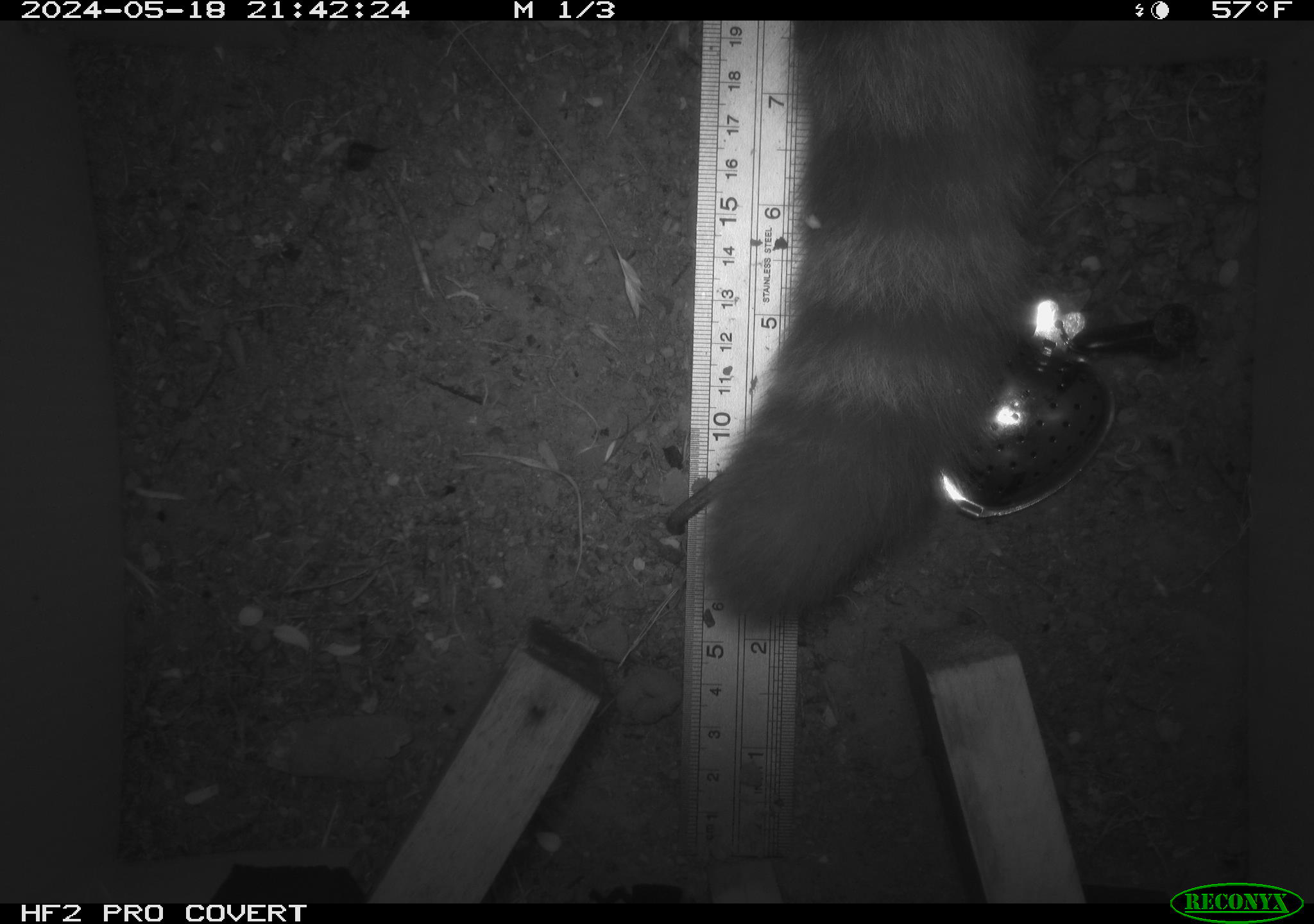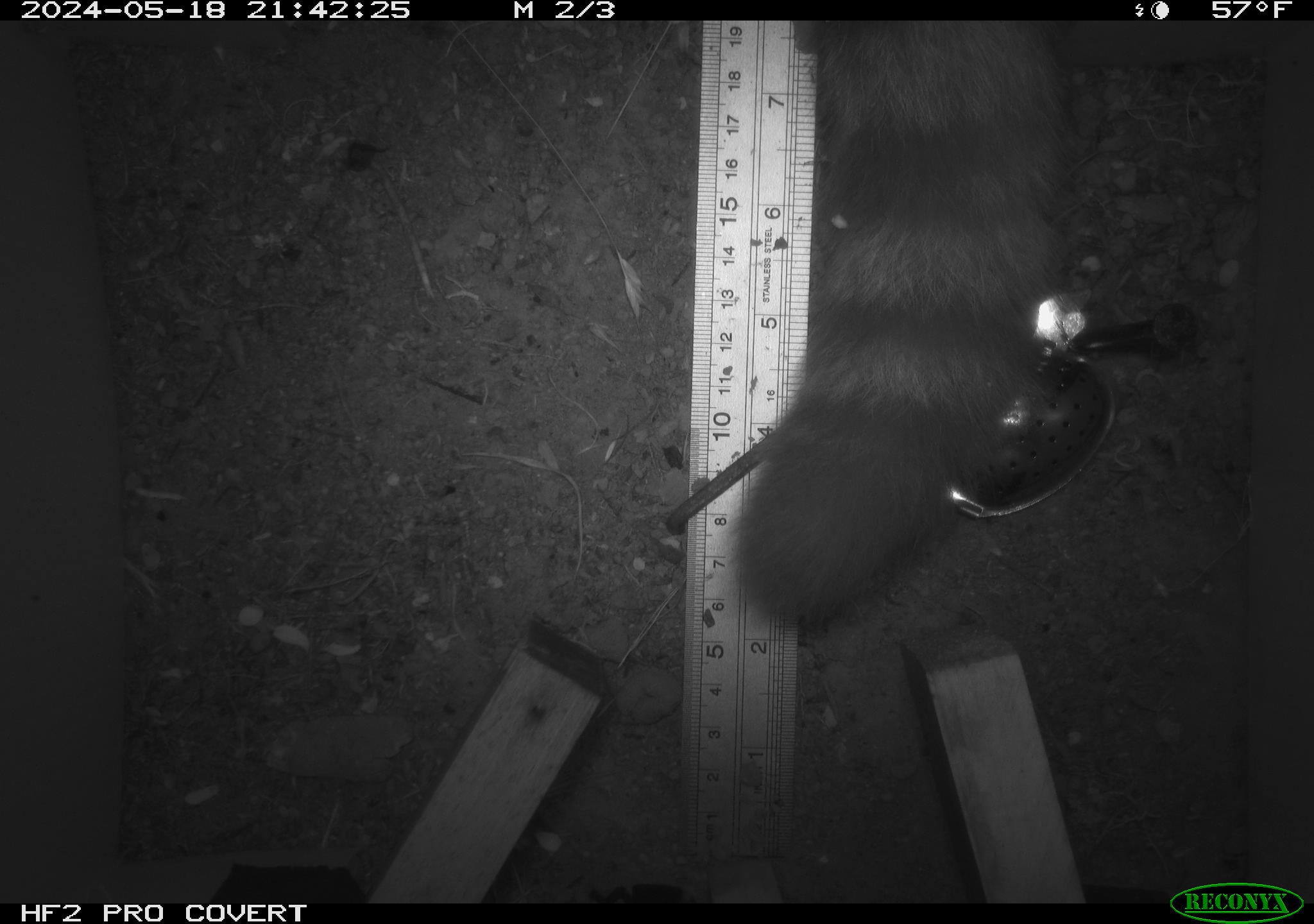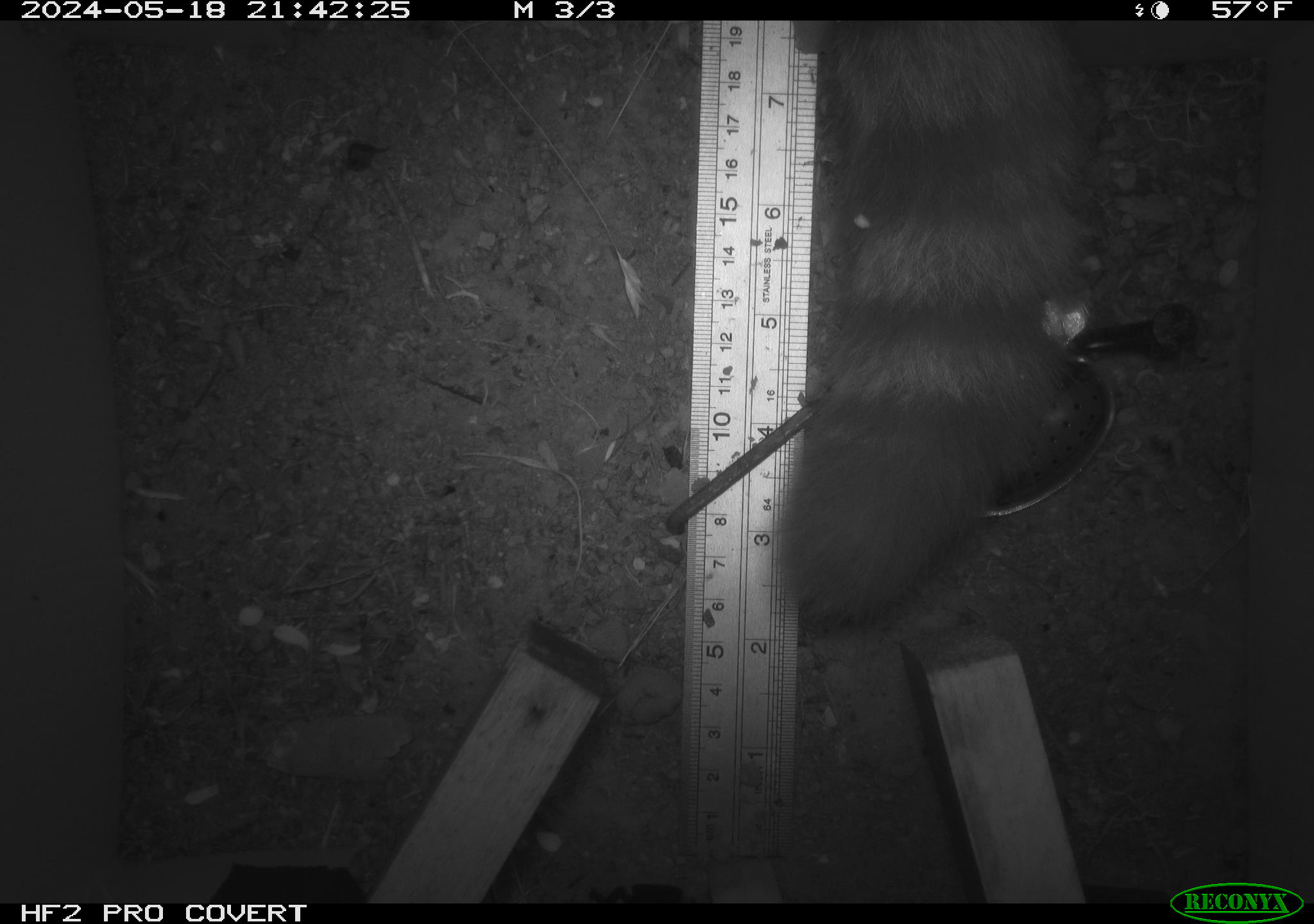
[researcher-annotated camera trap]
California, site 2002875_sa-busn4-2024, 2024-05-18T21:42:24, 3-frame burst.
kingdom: Animalia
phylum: Chordata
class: Mammalia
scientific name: Mammalia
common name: mammal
Mammal (Mammalia).